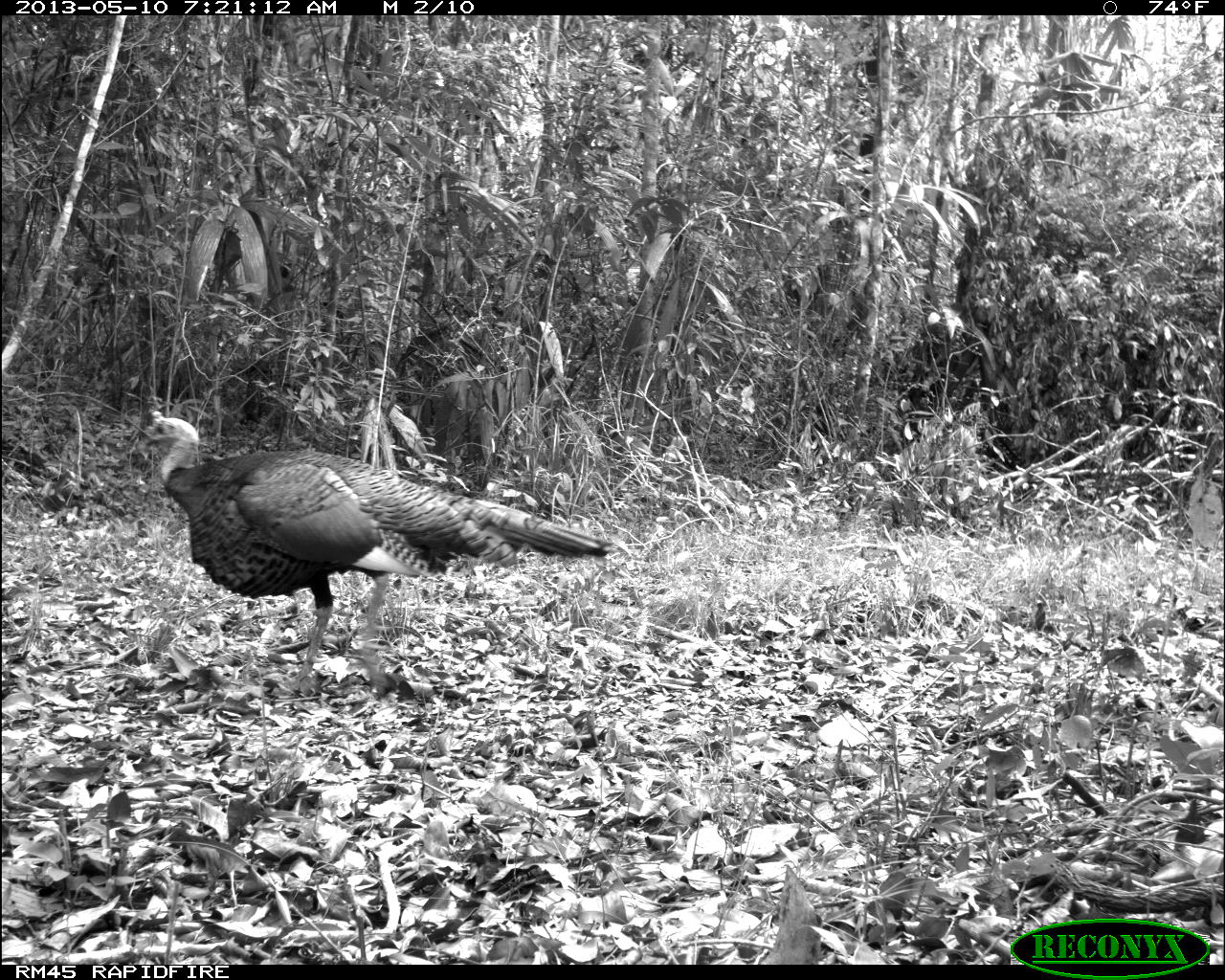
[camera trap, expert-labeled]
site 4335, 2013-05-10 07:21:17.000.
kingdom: Animalia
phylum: Chordata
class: Aves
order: Galliformes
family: Phasianidae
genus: Meleagris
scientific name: Meleagris ocellata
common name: ocellated turkey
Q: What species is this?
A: Meleagris ocellata (ocellated turkey).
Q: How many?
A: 1.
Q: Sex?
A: Male.